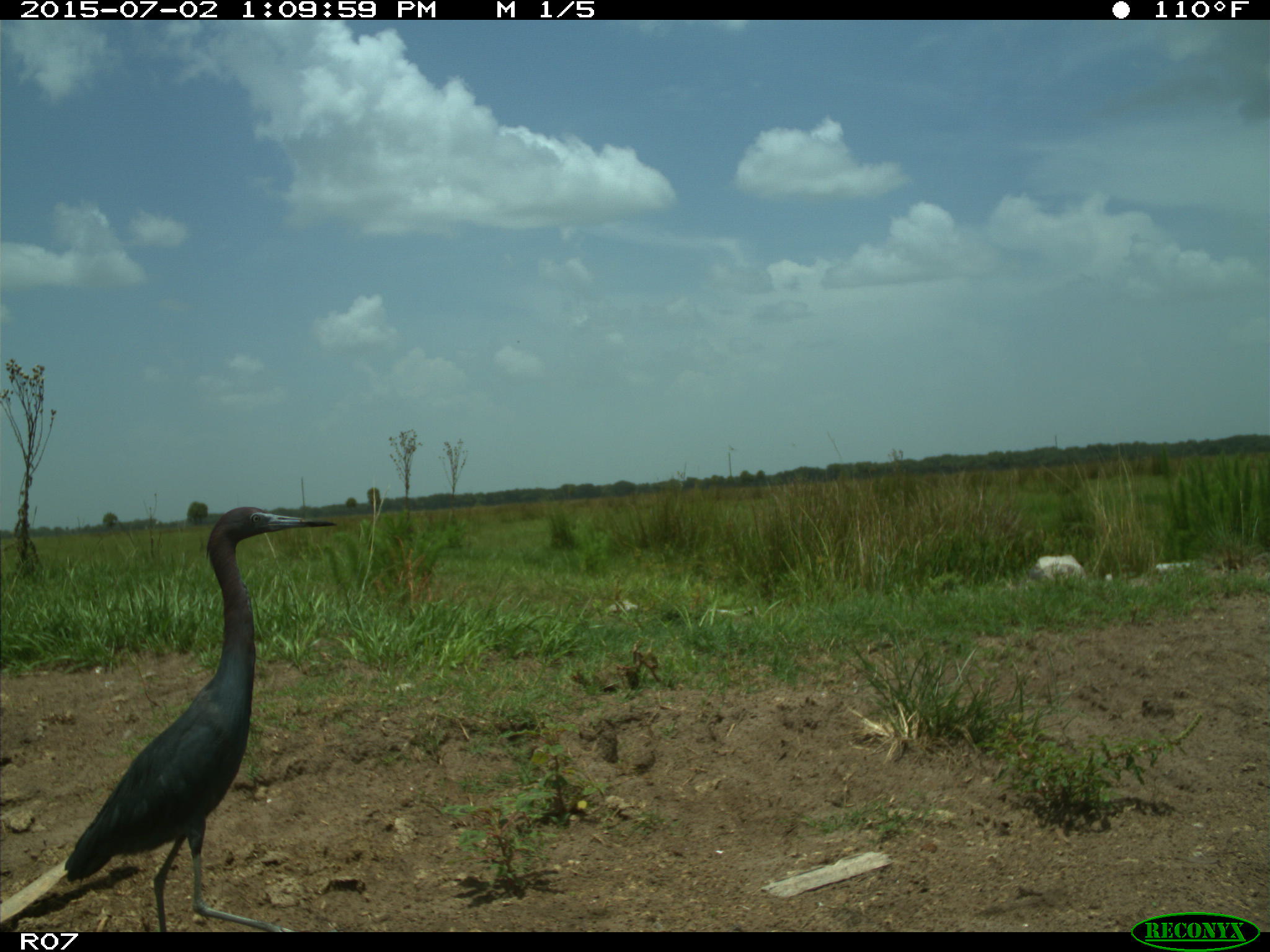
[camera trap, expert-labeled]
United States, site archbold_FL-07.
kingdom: Animalia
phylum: Chordata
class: Aves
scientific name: Aves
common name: birds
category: unidentified bird